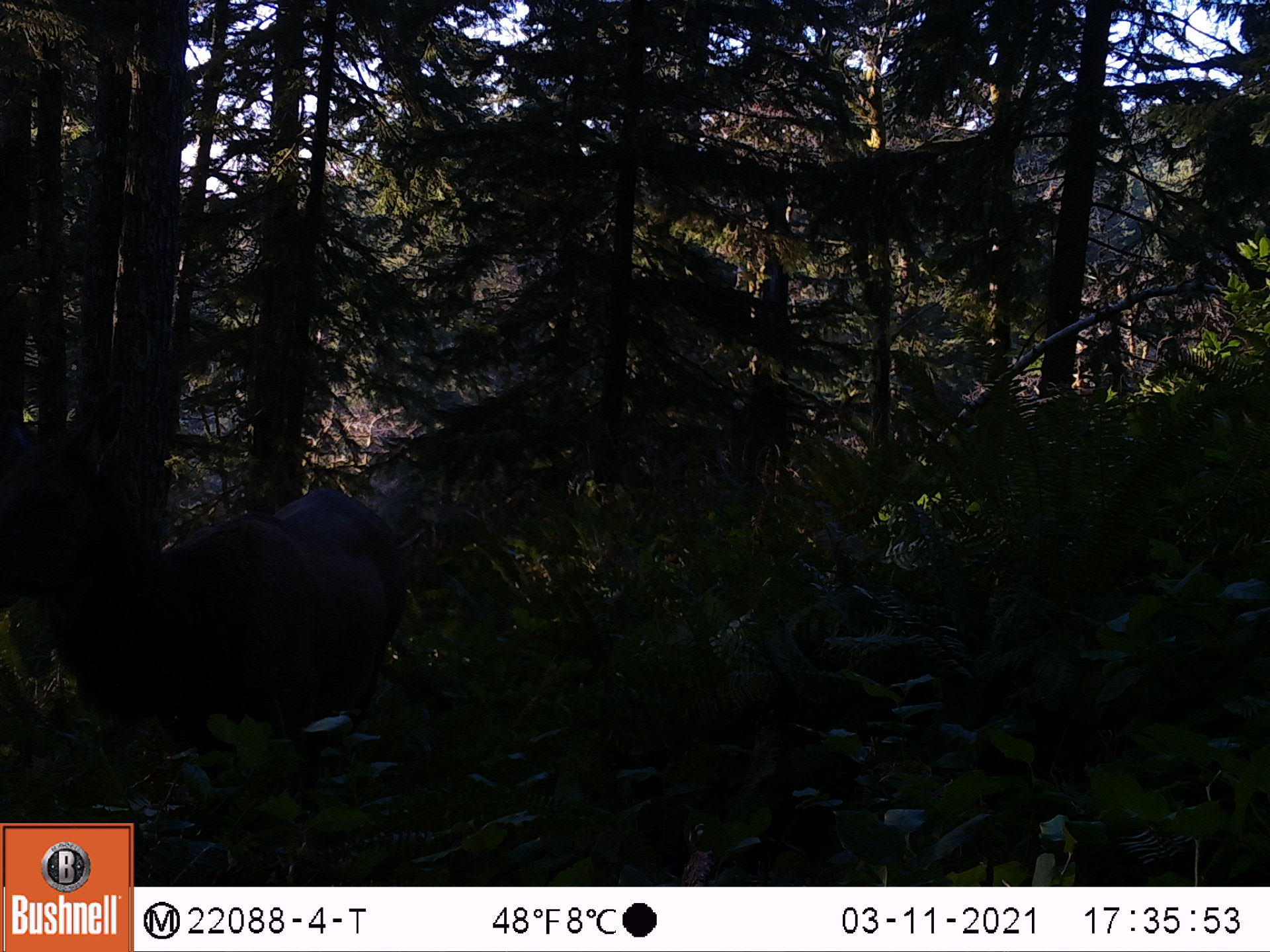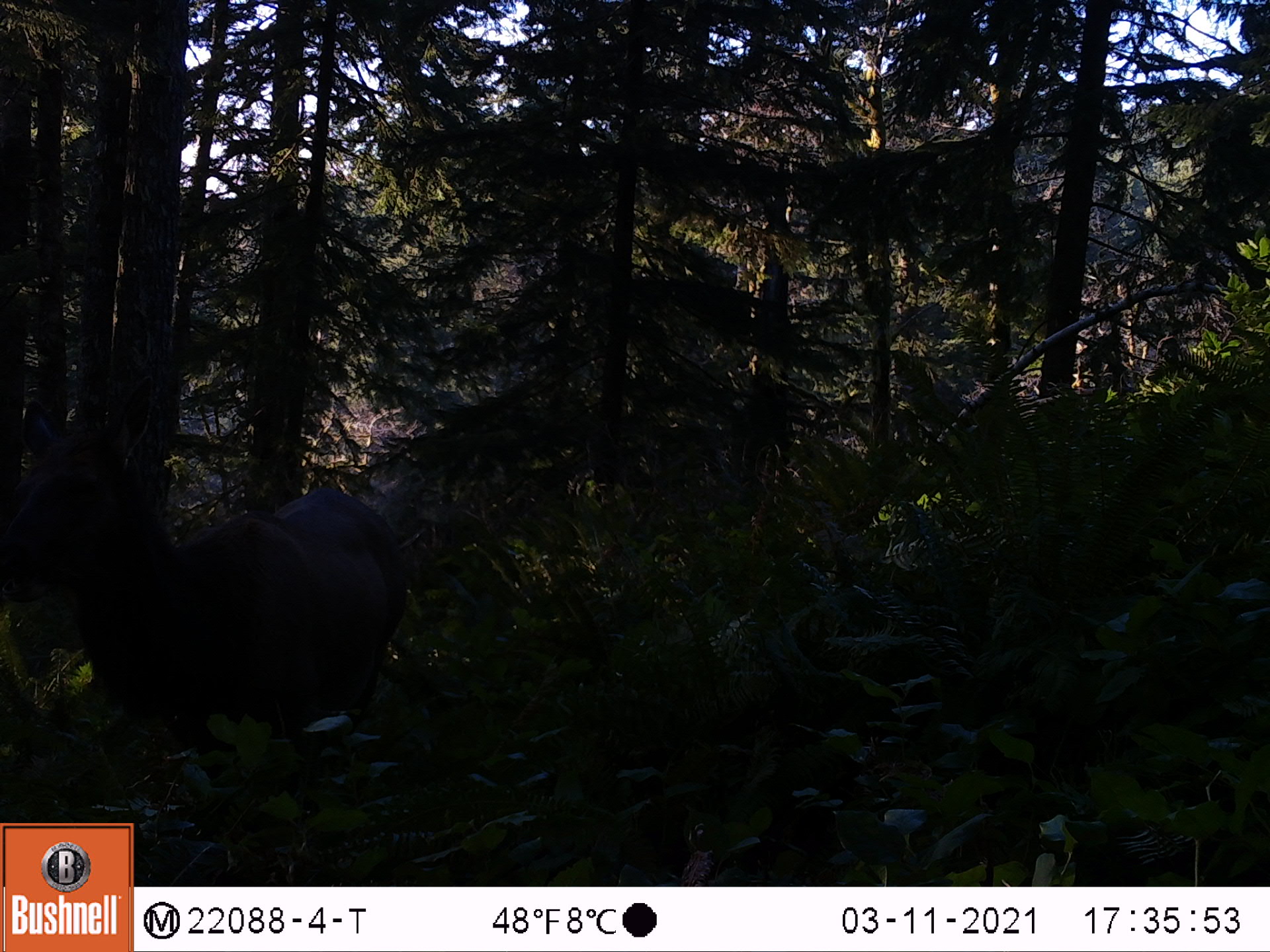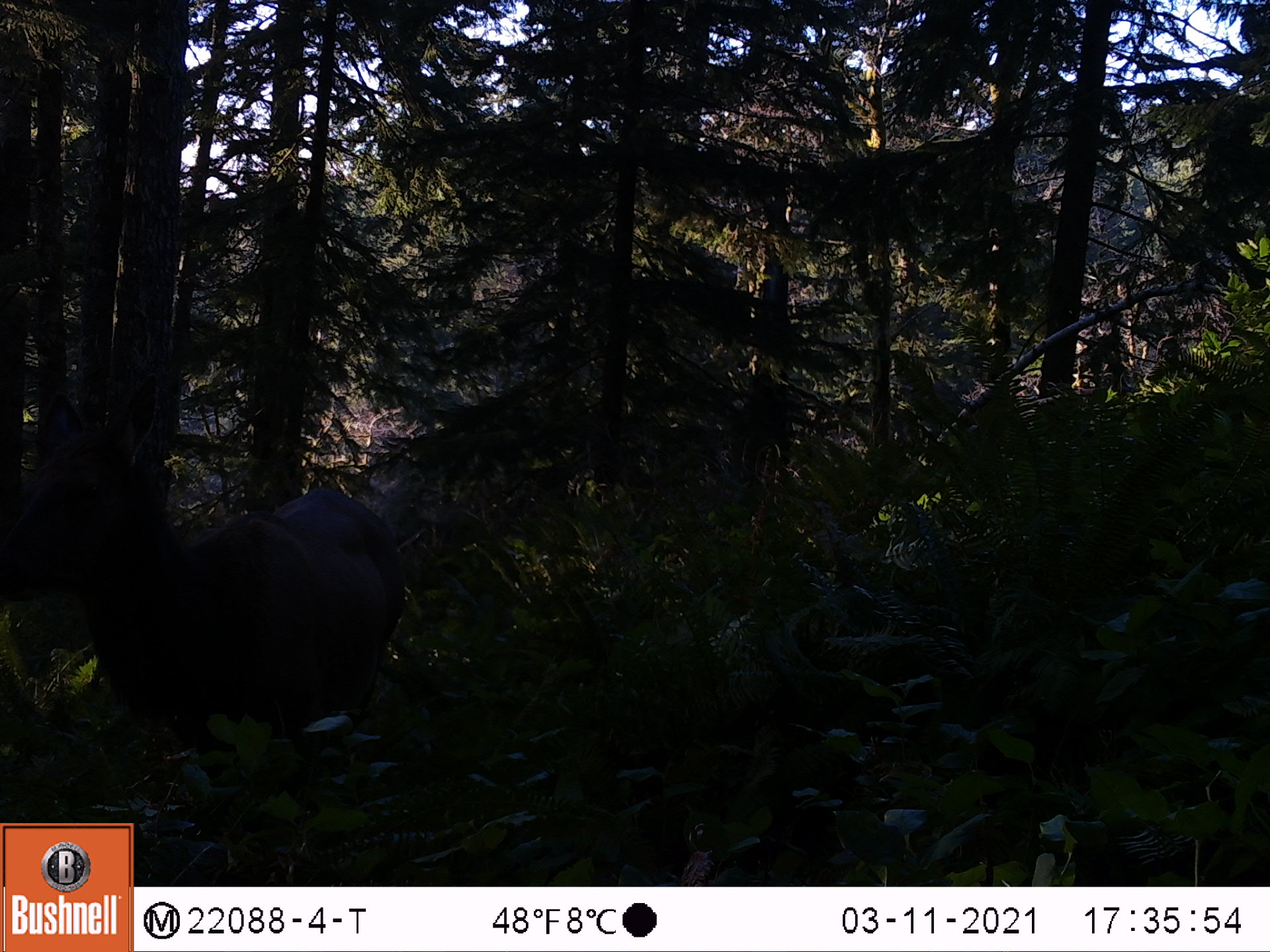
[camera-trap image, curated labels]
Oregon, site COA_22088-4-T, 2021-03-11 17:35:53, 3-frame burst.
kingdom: Animalia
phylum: Chordata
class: Mammalia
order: Artiodactyla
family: Cervidae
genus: Cervus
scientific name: Cervus canadensis roosevelti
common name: roosevelt elk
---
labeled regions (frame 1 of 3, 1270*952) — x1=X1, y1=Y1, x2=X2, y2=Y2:
roosevelt elk: x1=0, y1=366, x2=431, y2=821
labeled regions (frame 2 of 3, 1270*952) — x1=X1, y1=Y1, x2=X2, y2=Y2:
roosevelt elk: x1=0, y1=352, x2=442, y2=818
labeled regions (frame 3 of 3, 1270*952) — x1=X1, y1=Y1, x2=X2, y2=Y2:
roosevelt elk: x1=0, y1=355, x2=436, y2=821